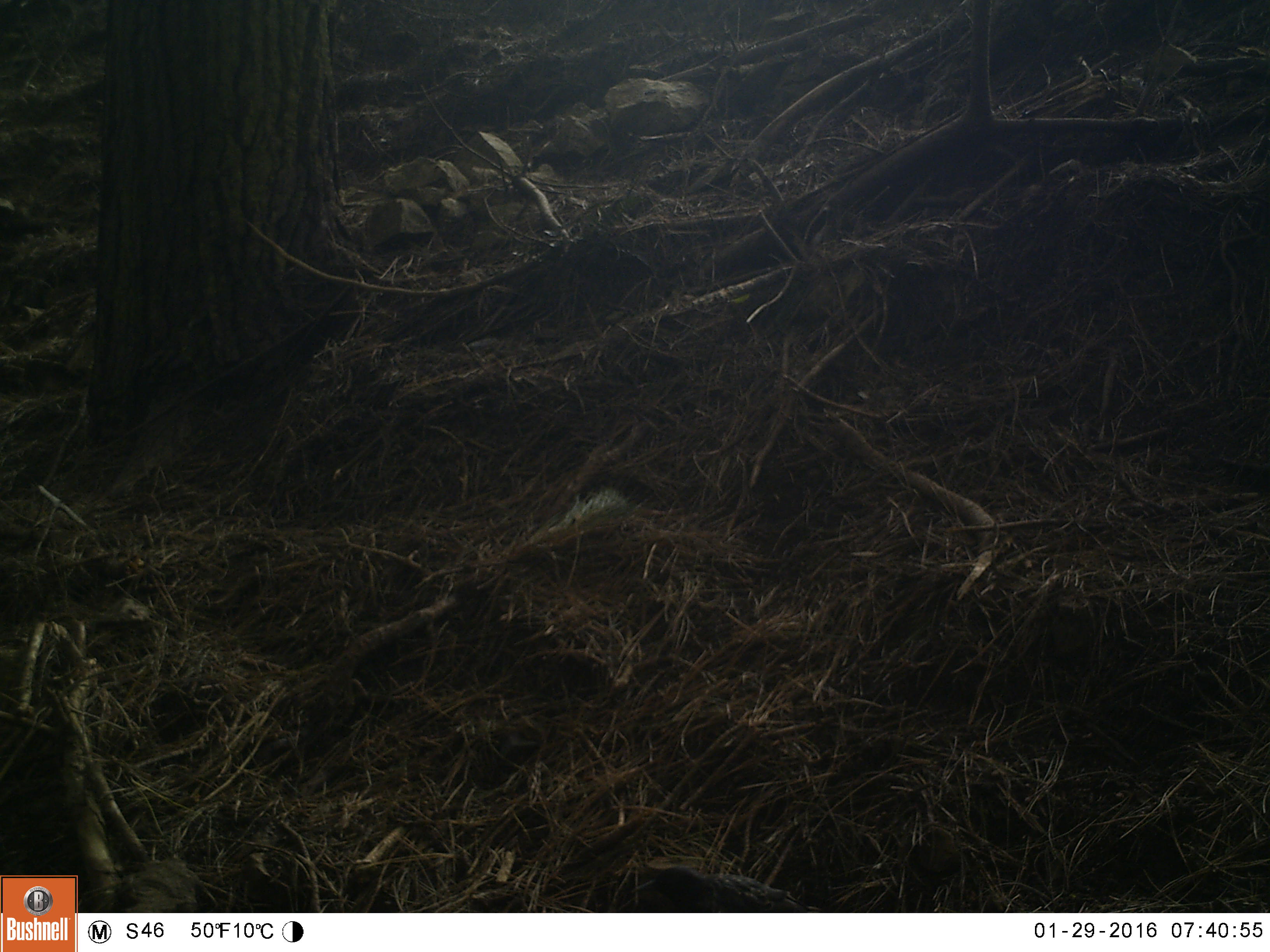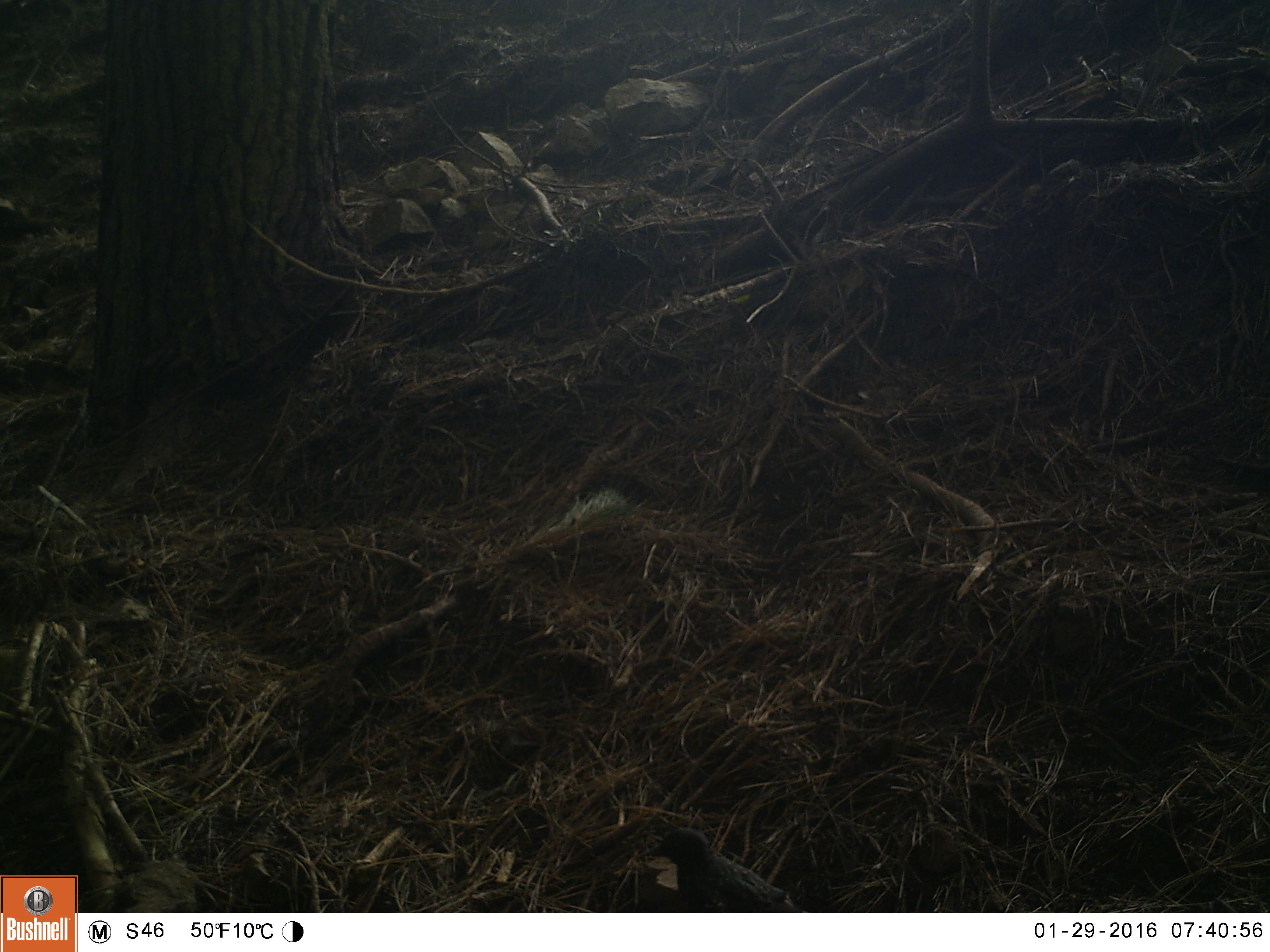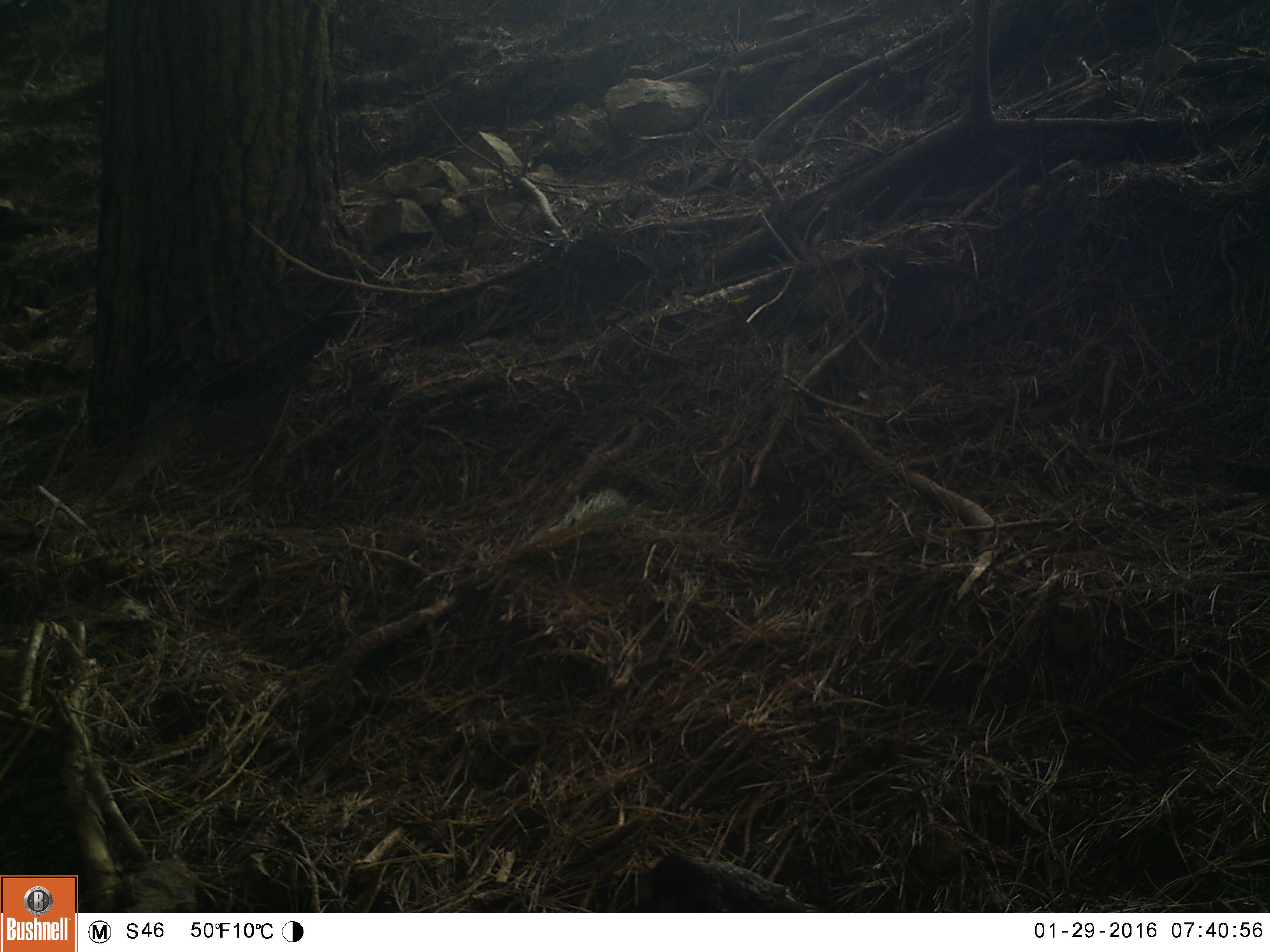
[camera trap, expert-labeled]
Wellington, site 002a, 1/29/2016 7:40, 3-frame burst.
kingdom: Animalia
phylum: Chordata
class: Aves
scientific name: Aves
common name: bird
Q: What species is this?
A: Bird (Aves).